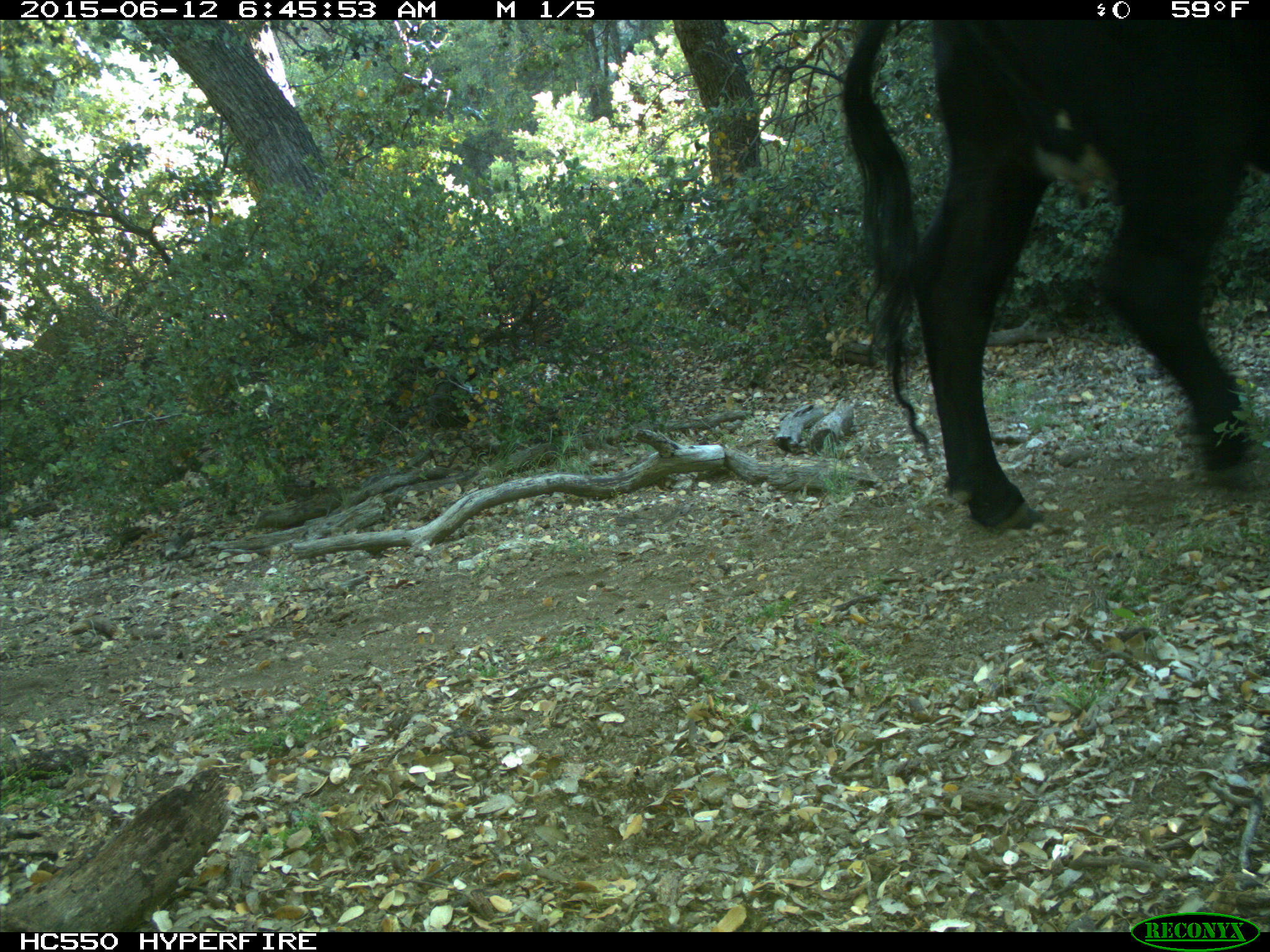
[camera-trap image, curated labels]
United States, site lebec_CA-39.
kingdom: Animalia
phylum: Chordata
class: Mammalia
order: Artiodactyla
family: Bovidae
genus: Bos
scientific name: Bos taurus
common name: domestic cow